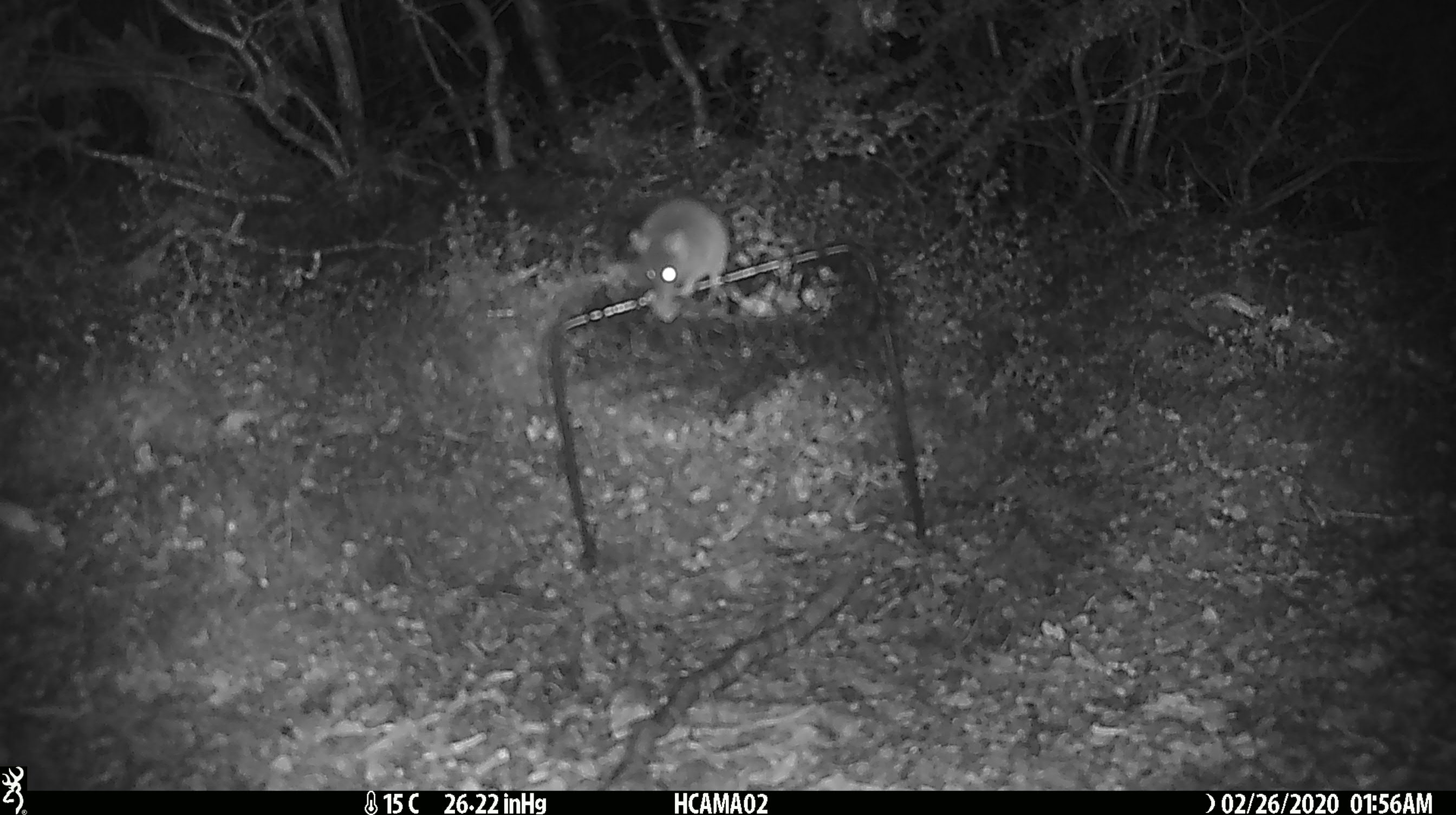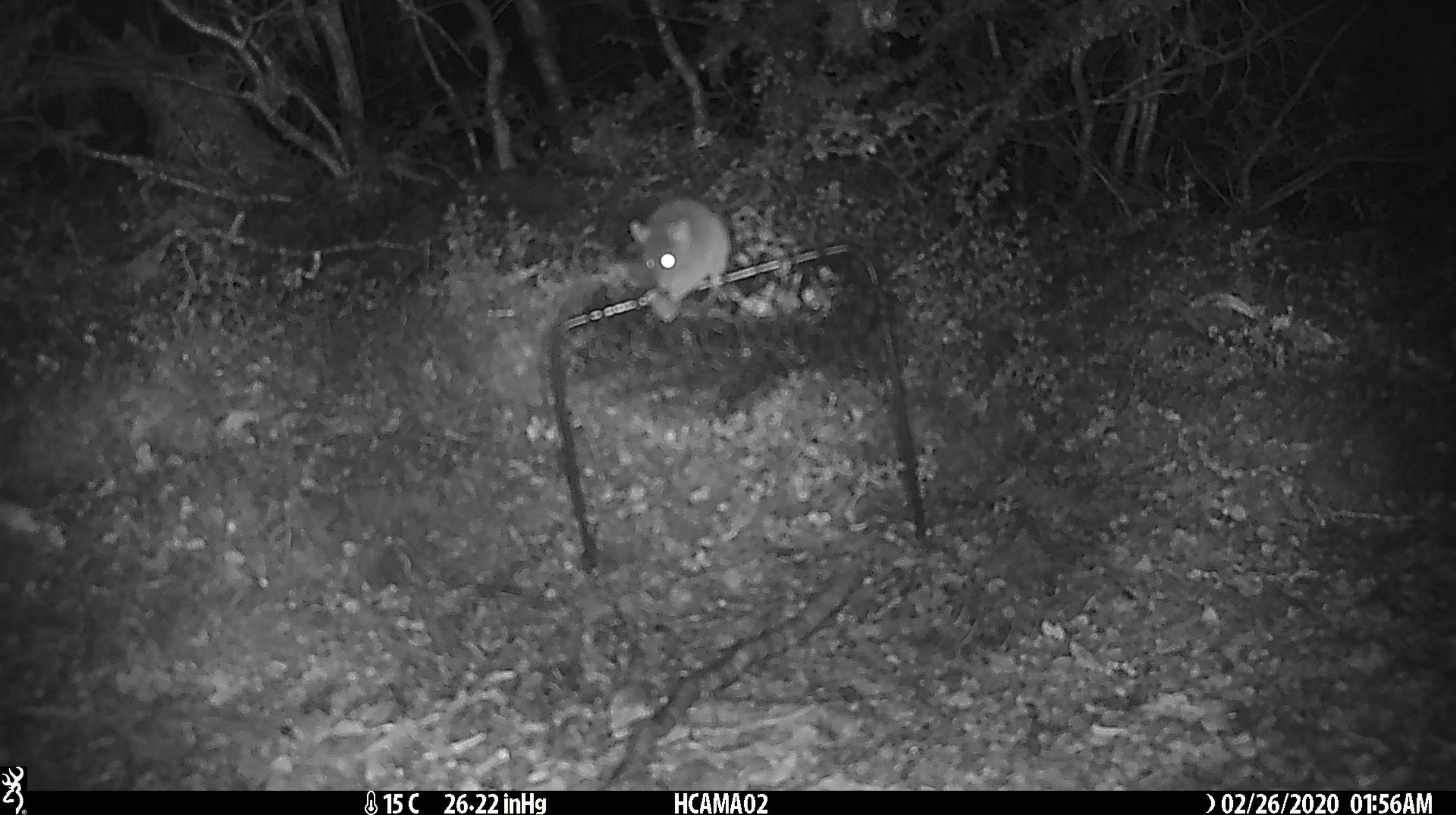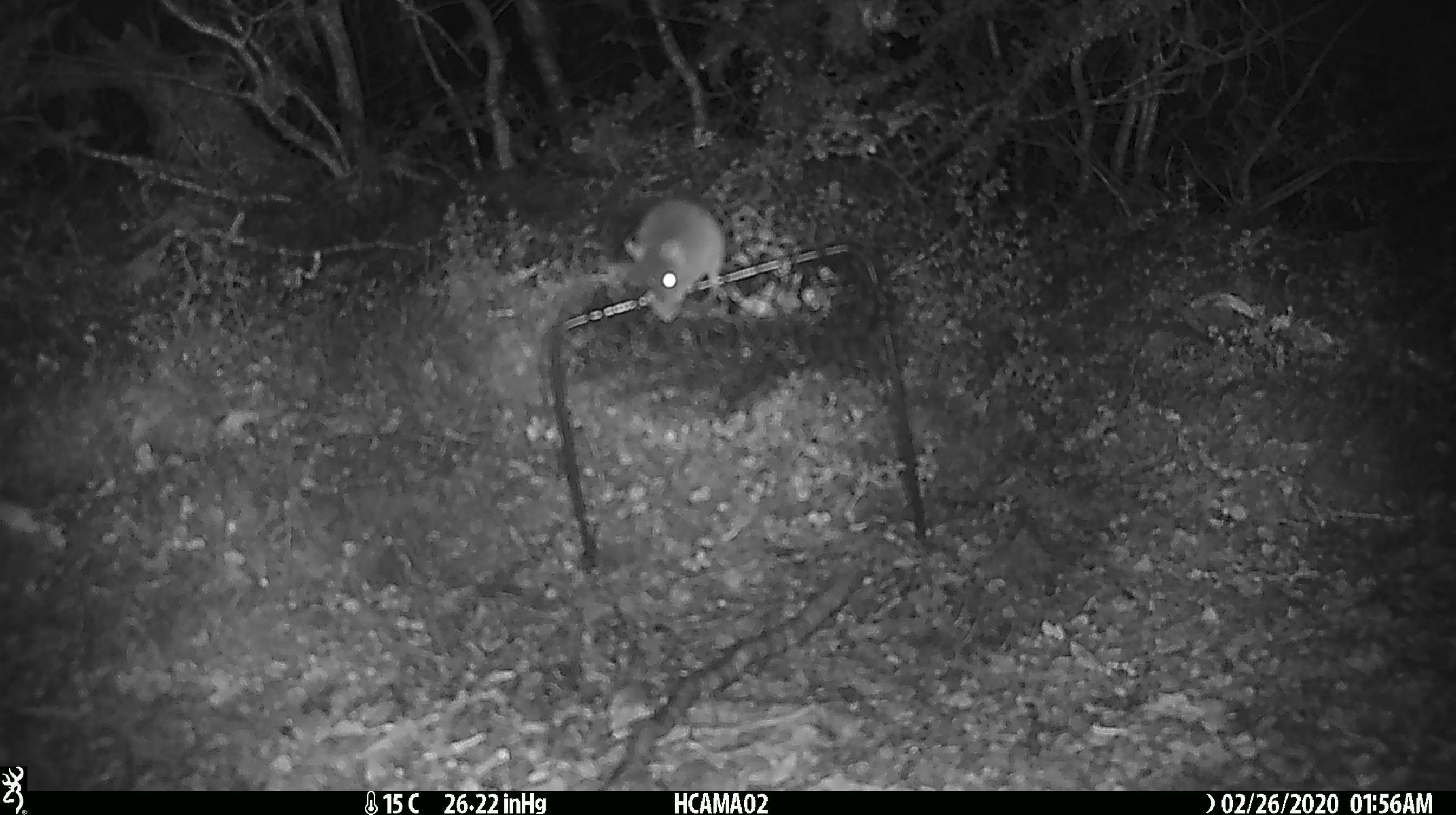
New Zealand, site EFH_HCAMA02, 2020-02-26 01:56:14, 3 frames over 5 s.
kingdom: Animalia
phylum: Chordata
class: Mammalia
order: Rodentia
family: Muridae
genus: Mus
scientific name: Mus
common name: mouse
Mouse (Mus).